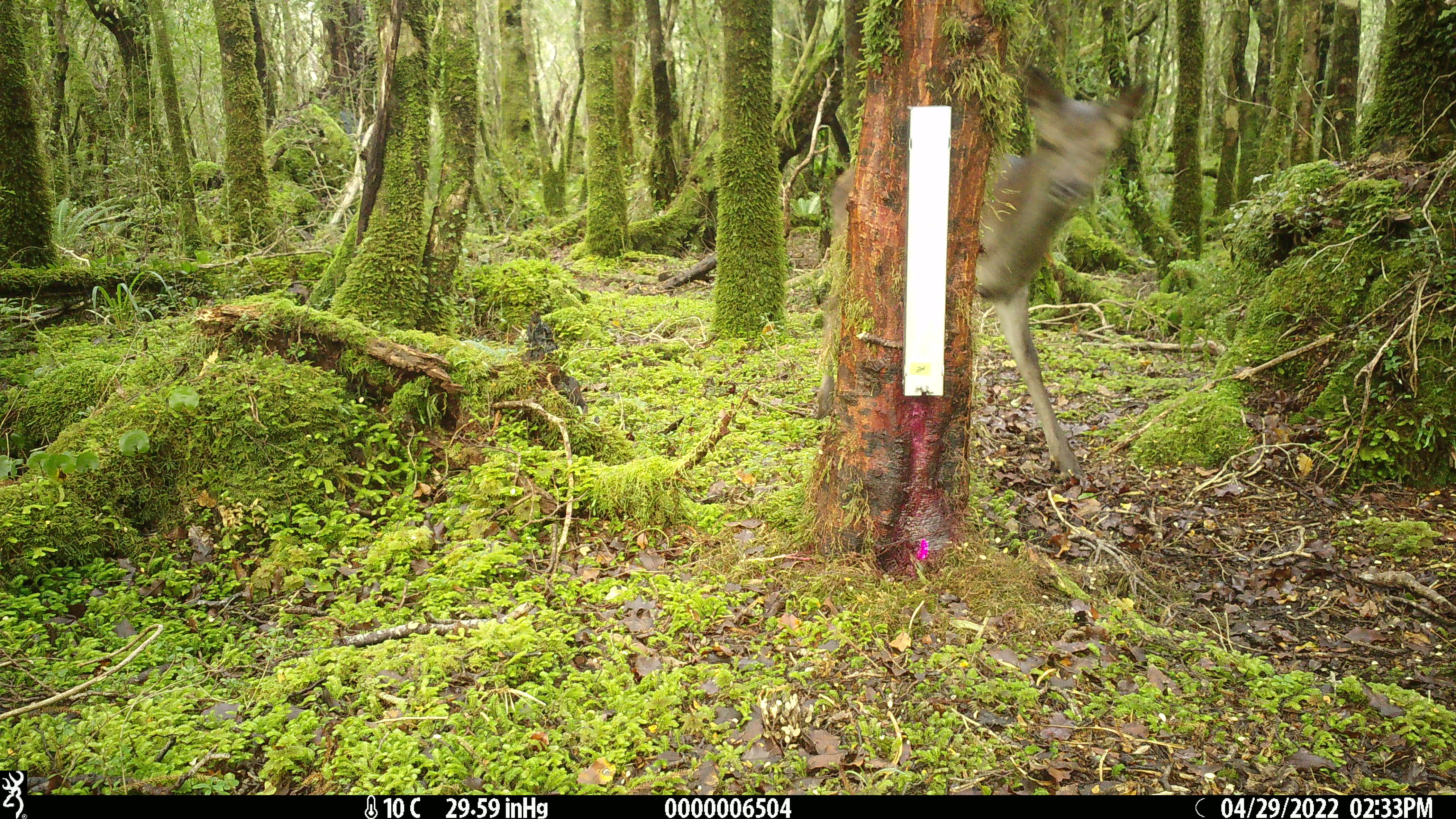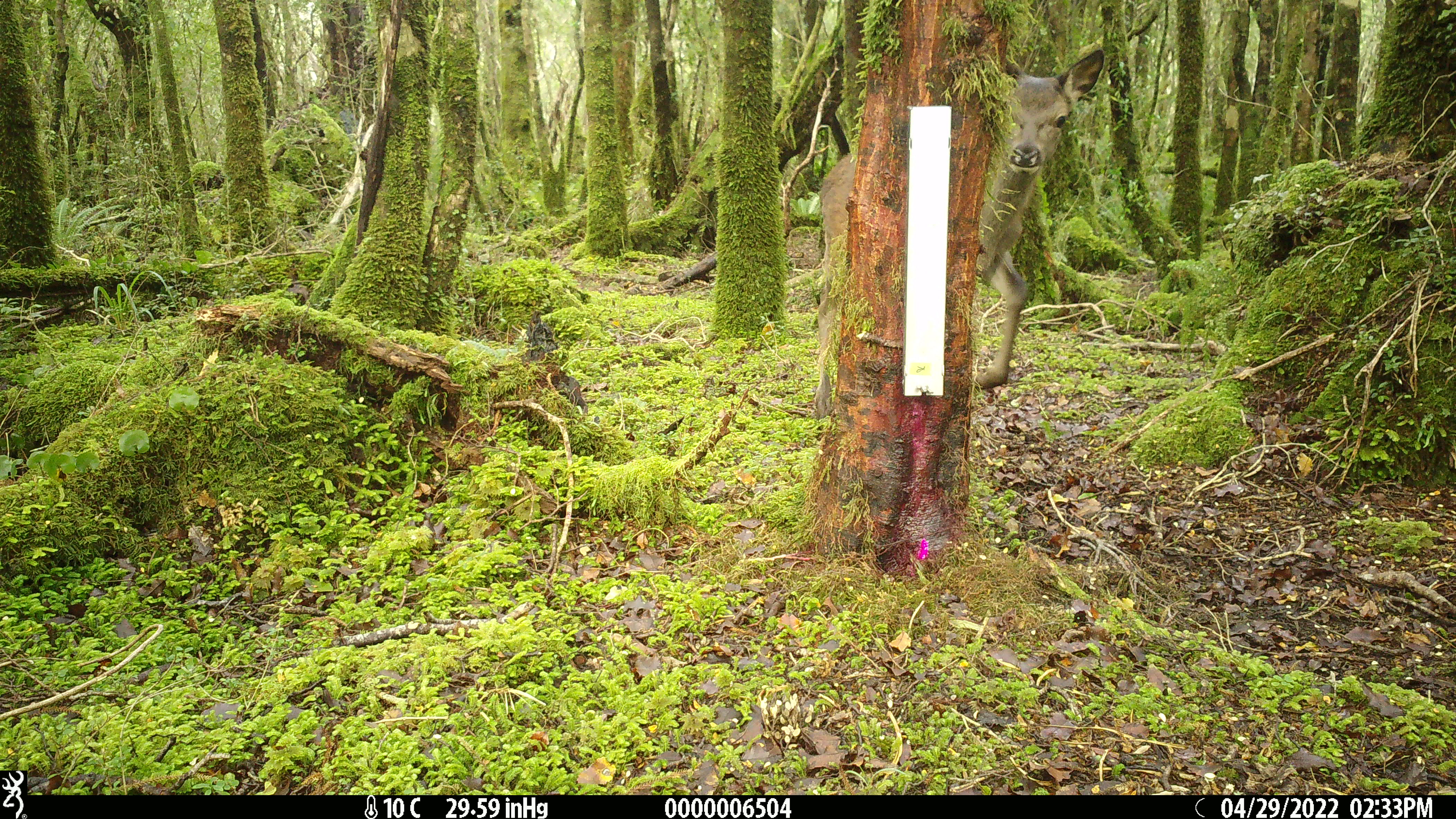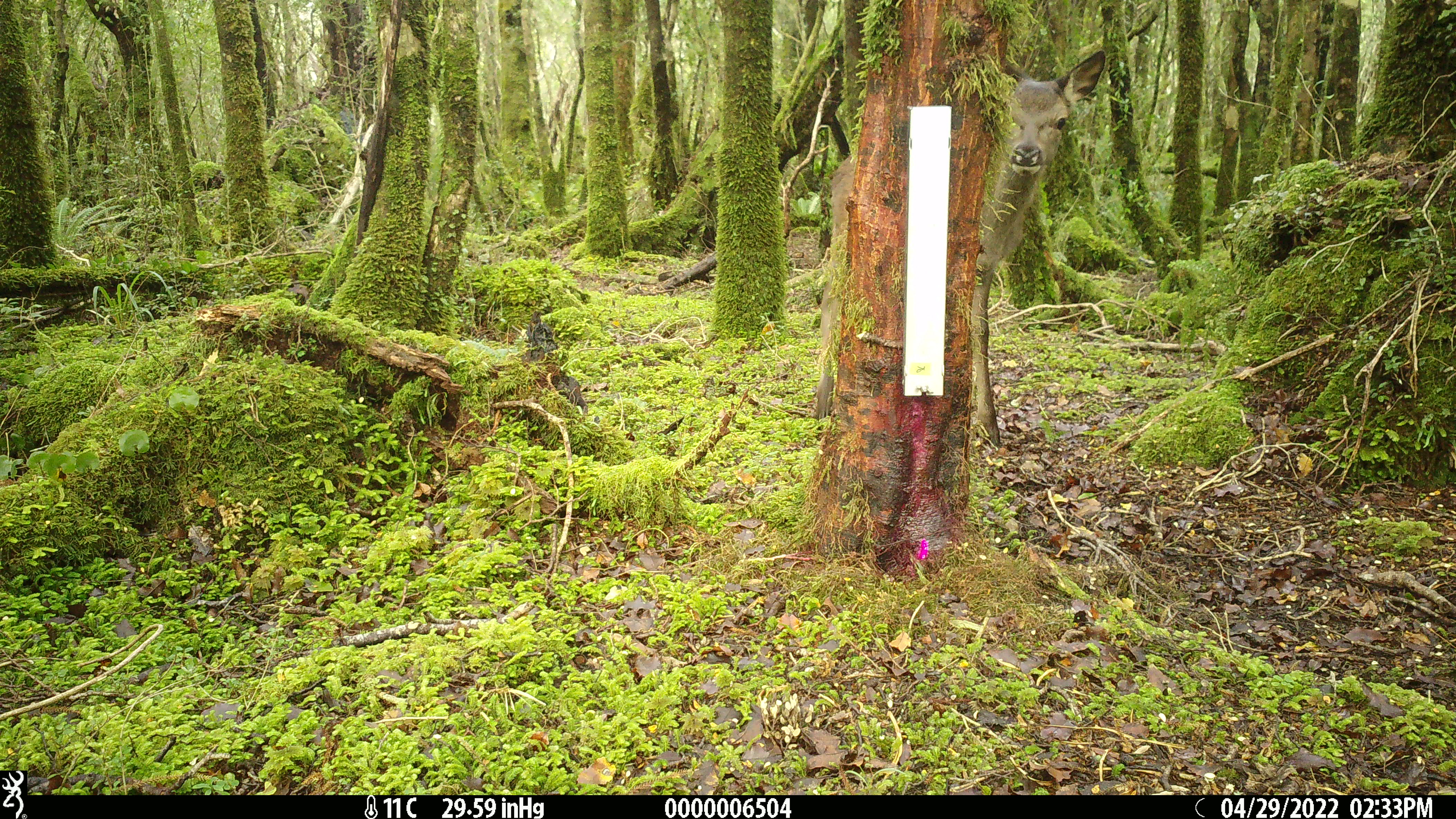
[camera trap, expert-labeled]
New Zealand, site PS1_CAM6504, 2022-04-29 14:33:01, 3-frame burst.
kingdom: Animalia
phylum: Chordata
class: Mammalia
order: Artiodactyla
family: Cervidae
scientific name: Cervidae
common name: deer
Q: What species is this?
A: Deer (Cervidae).